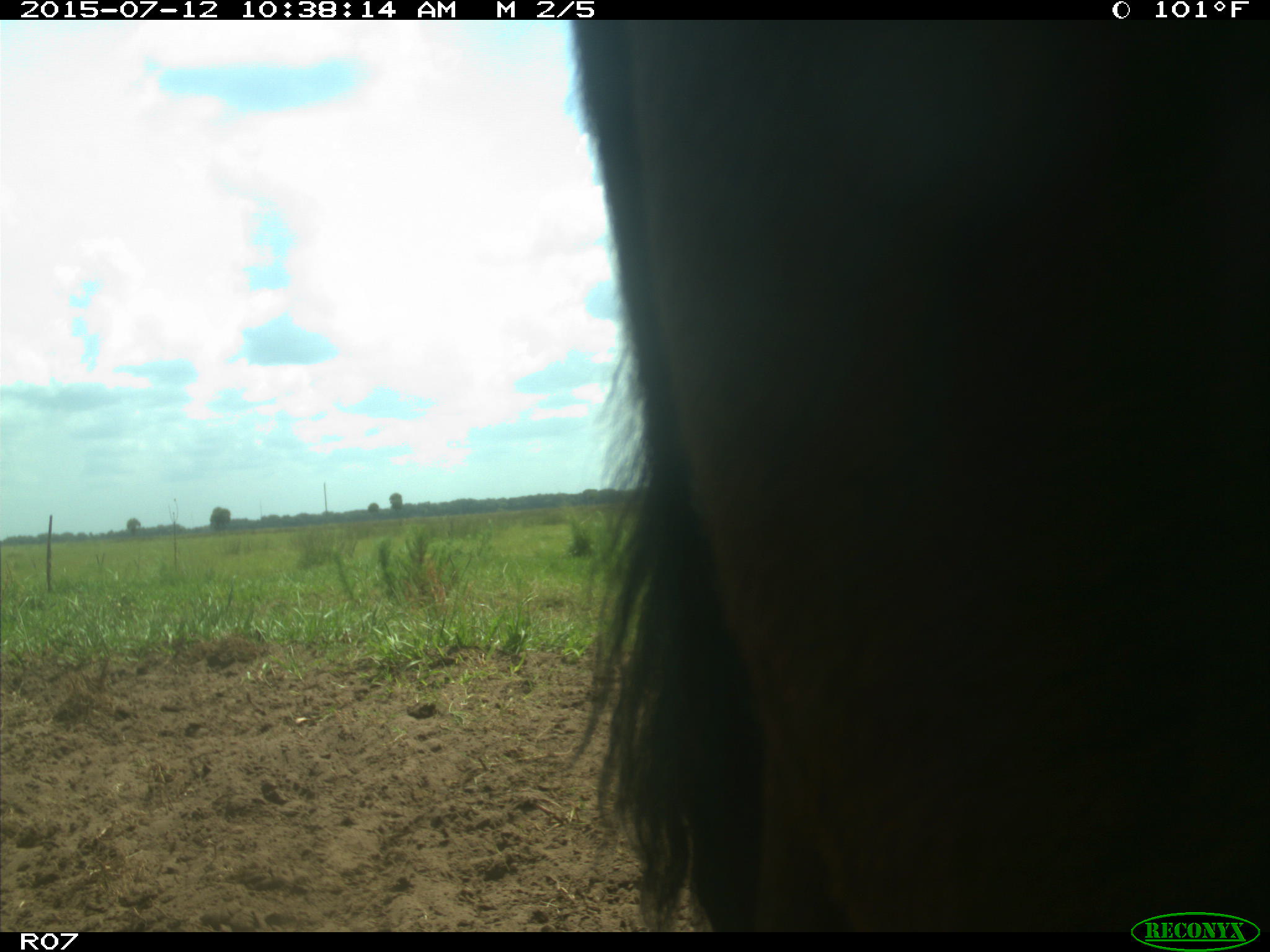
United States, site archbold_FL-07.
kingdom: Animalia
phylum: Chordata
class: Mammalia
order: Artiodactyla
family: Bovidae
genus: Bos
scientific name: Bos taurus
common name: domestic cow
Bos taurus (domestic cow).